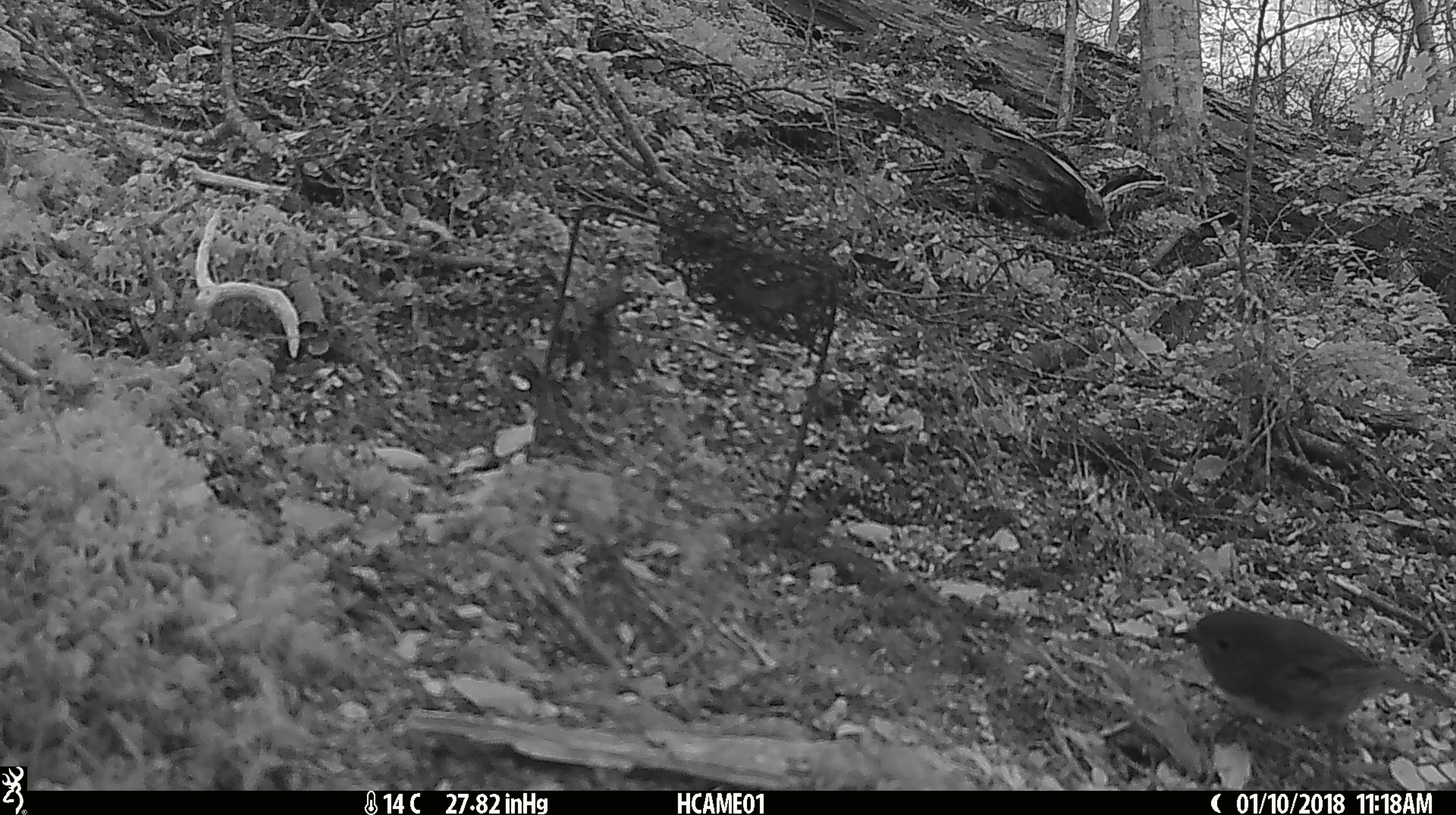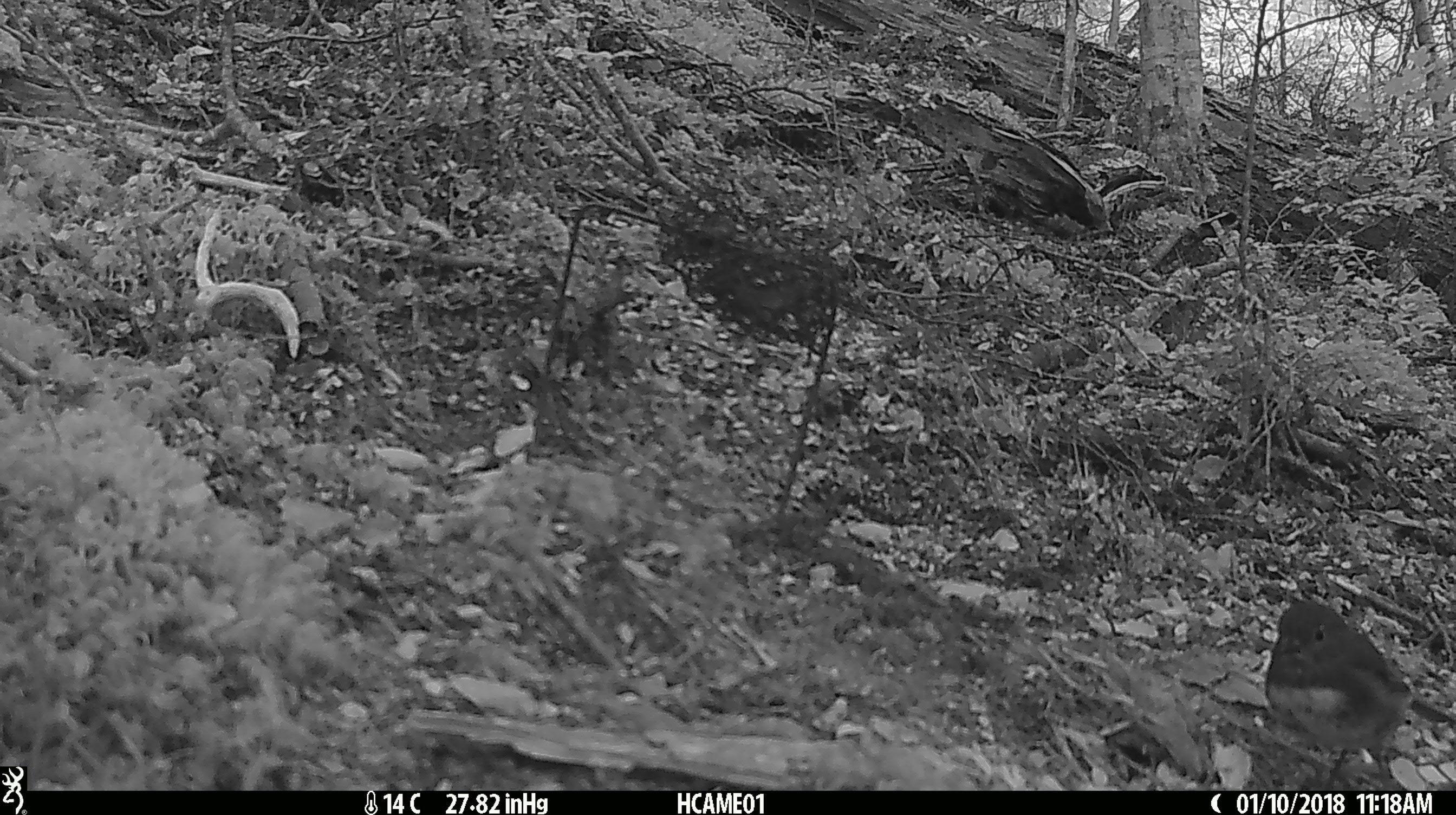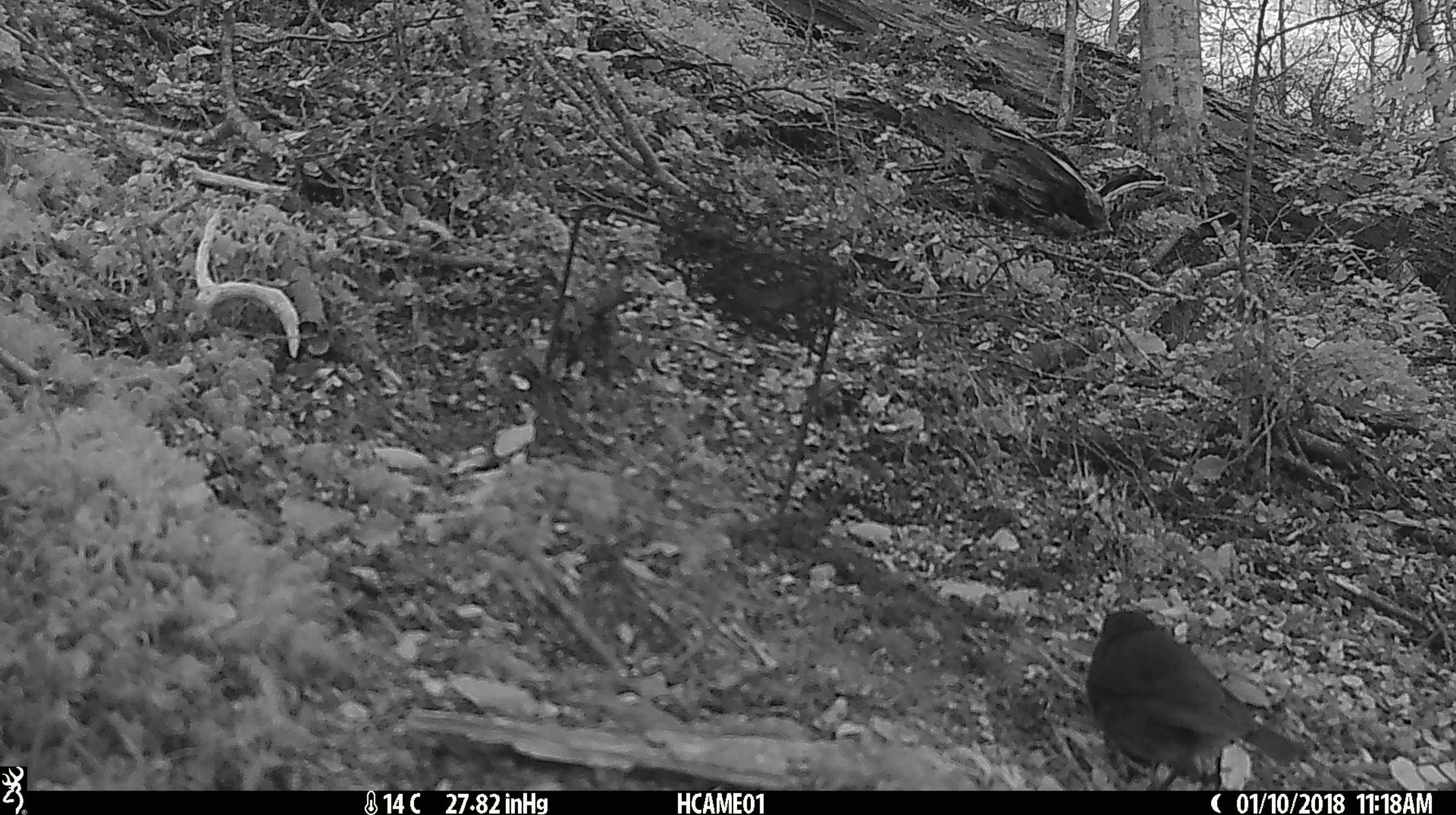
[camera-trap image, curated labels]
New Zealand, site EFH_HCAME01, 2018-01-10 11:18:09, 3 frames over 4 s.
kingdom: Animalia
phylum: Chordata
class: Aves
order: Passeriformes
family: Petroicidae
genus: Petroica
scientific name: Petroica australis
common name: new zealand robin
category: robin